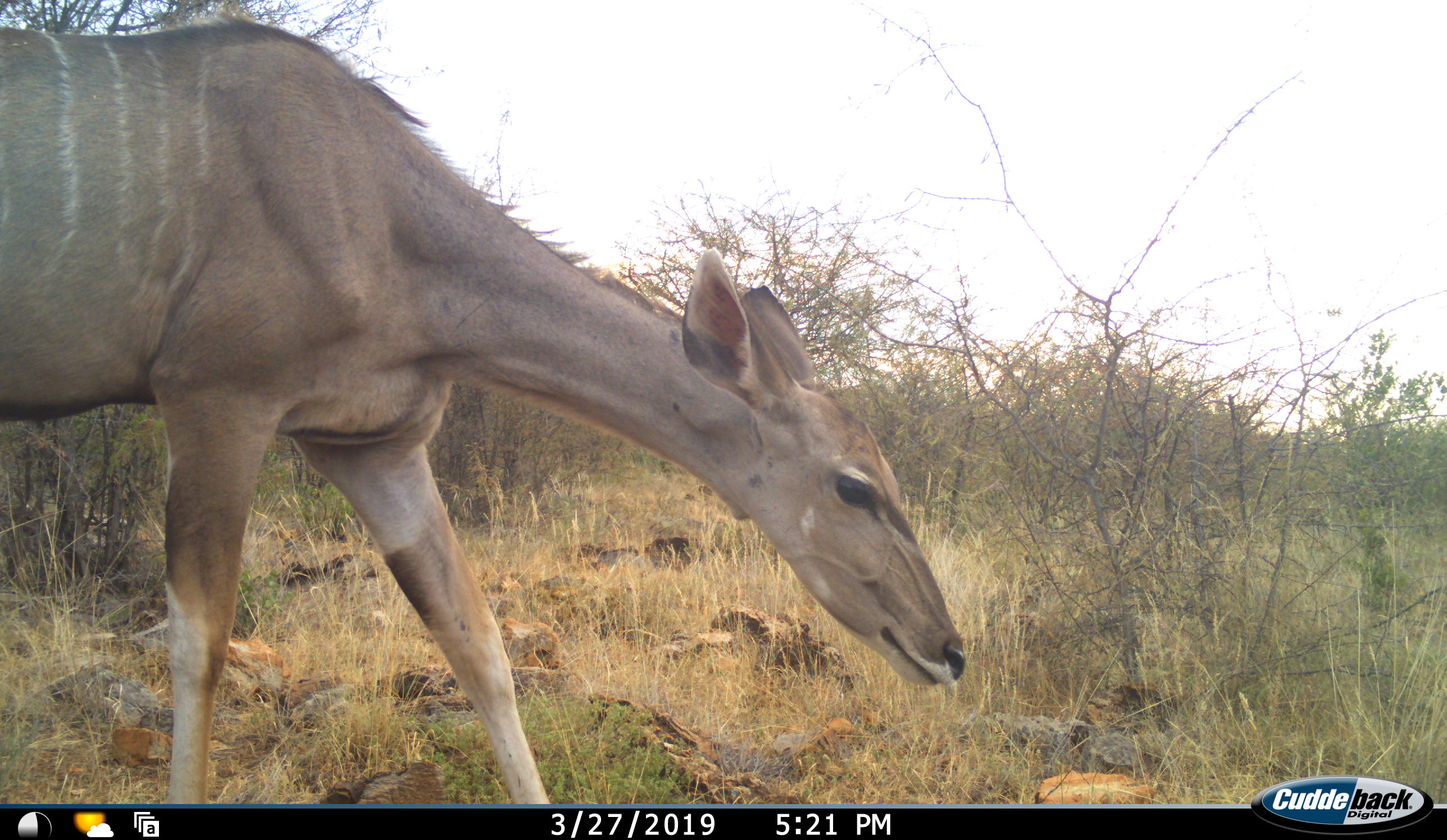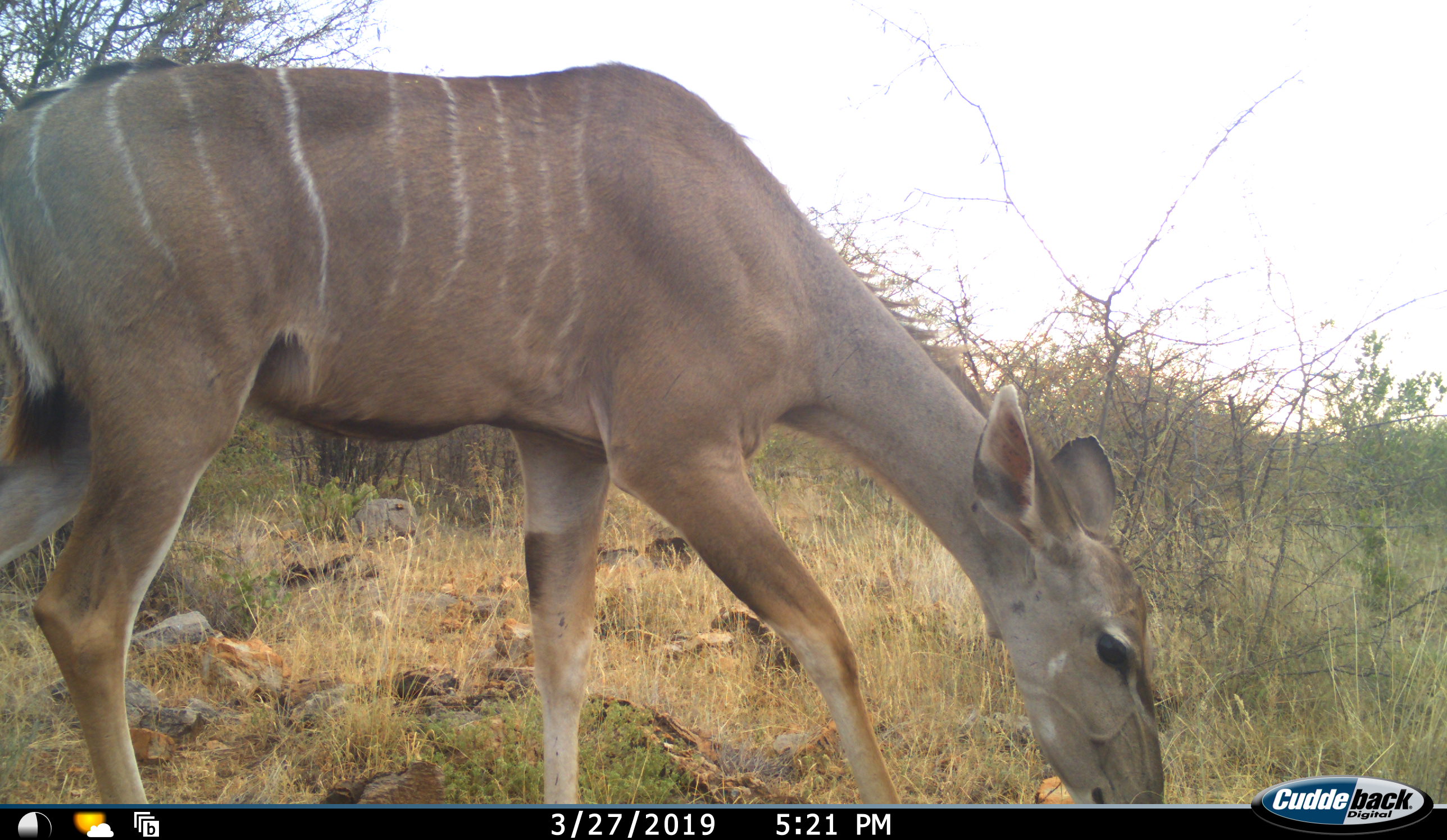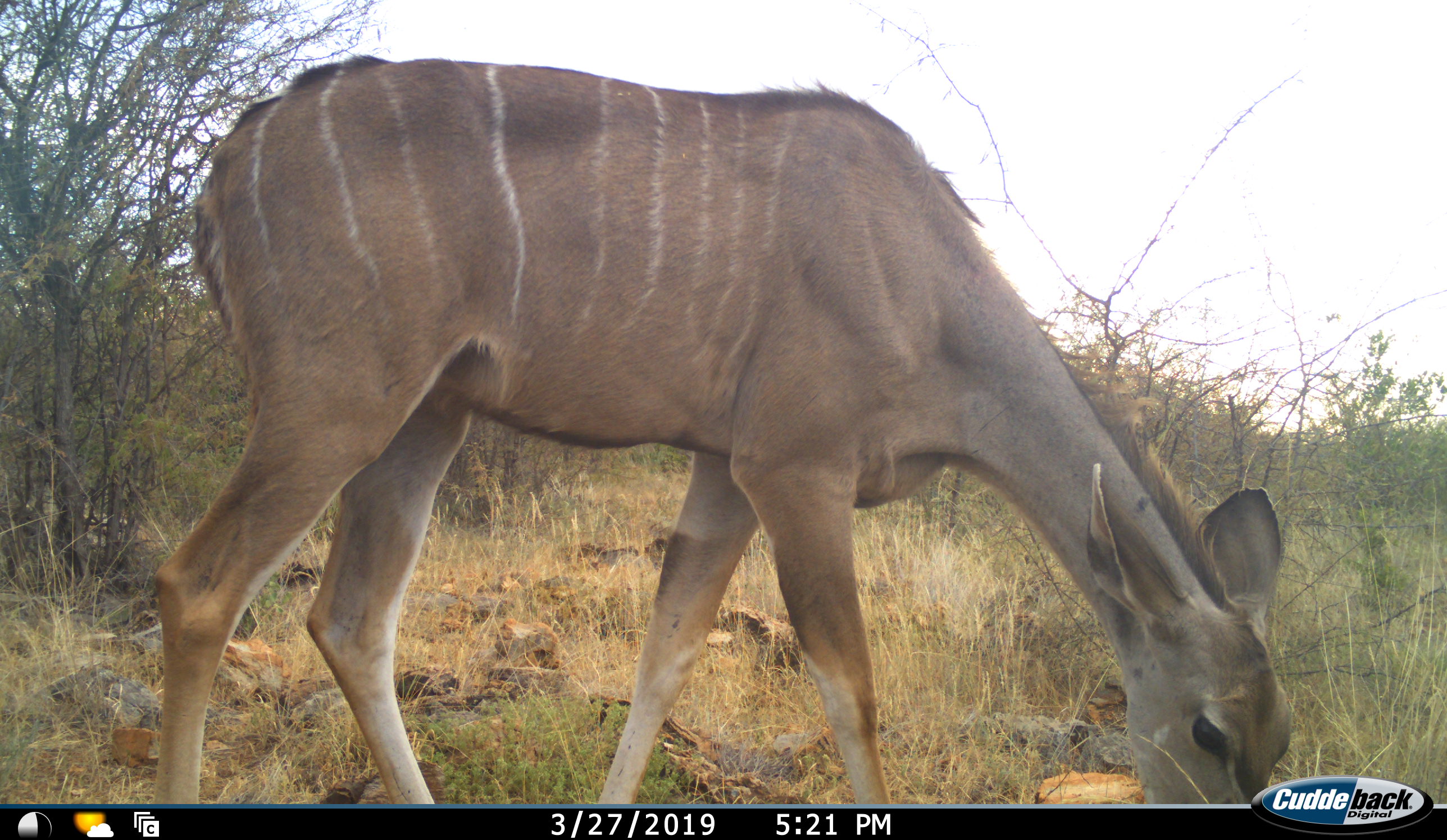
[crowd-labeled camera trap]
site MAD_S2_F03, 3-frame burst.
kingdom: Animalia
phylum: Chordata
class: Mammalia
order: Artiodactyla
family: Bovidae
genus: Tragelaphus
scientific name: Tragelaphus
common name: kudu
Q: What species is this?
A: Kudu (Tragelaphus).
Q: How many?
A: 1.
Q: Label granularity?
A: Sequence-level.